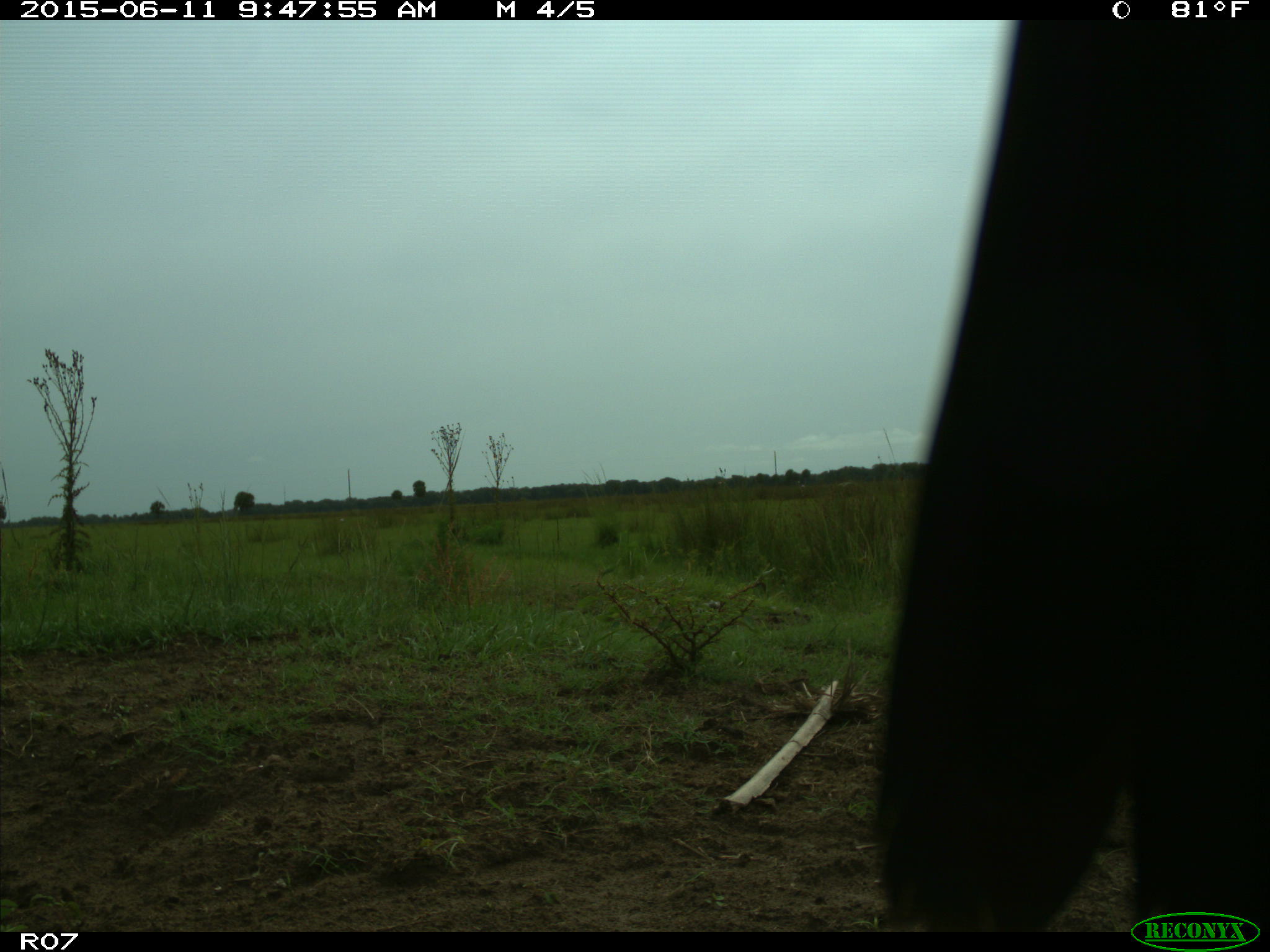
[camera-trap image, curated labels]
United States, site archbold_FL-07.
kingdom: Animalia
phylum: Chordata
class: Mammalia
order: Artiodactyla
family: Bovidae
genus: Bos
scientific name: Bos taurus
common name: domestic cow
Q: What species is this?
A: Bos taurus (domestic cow).